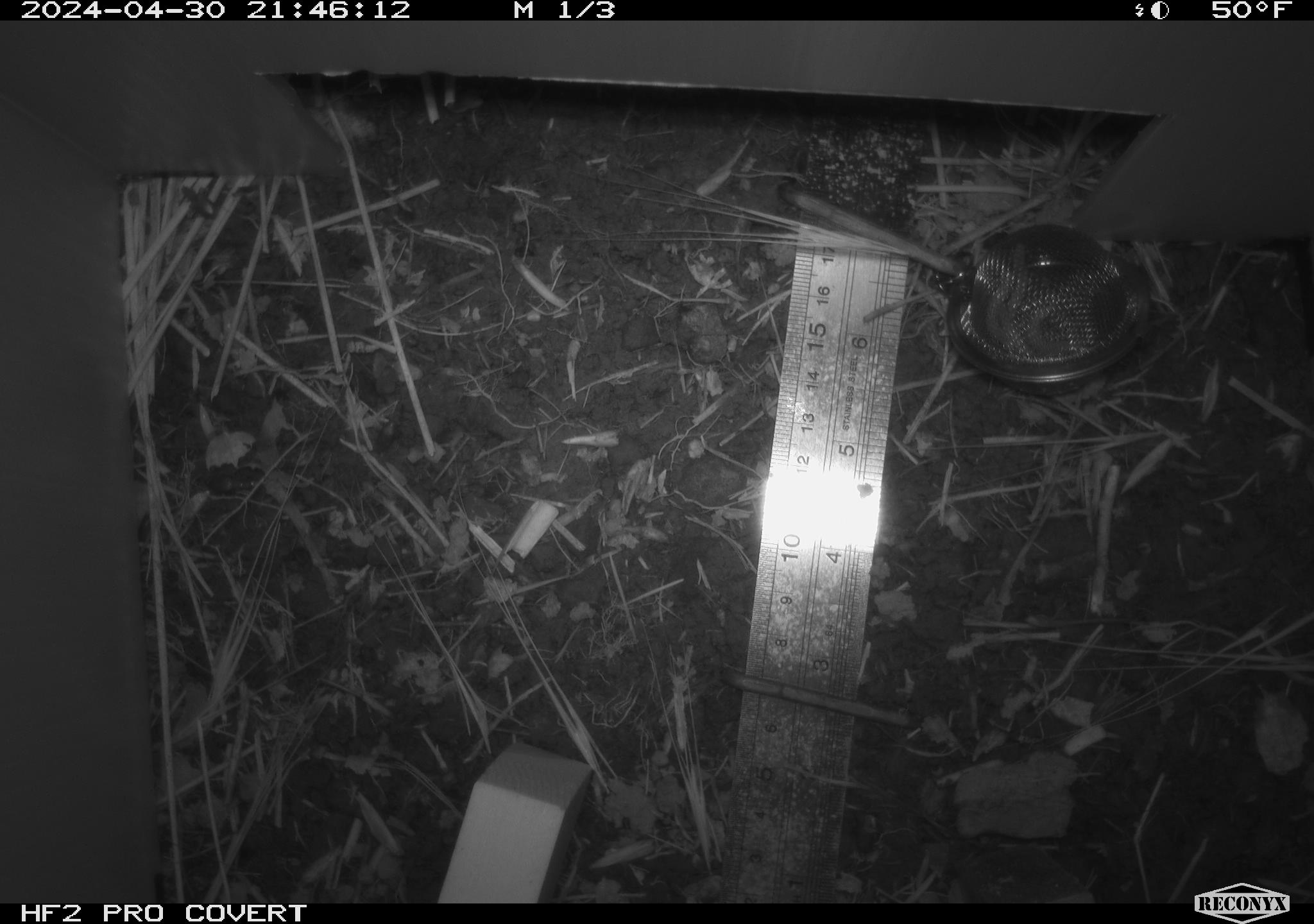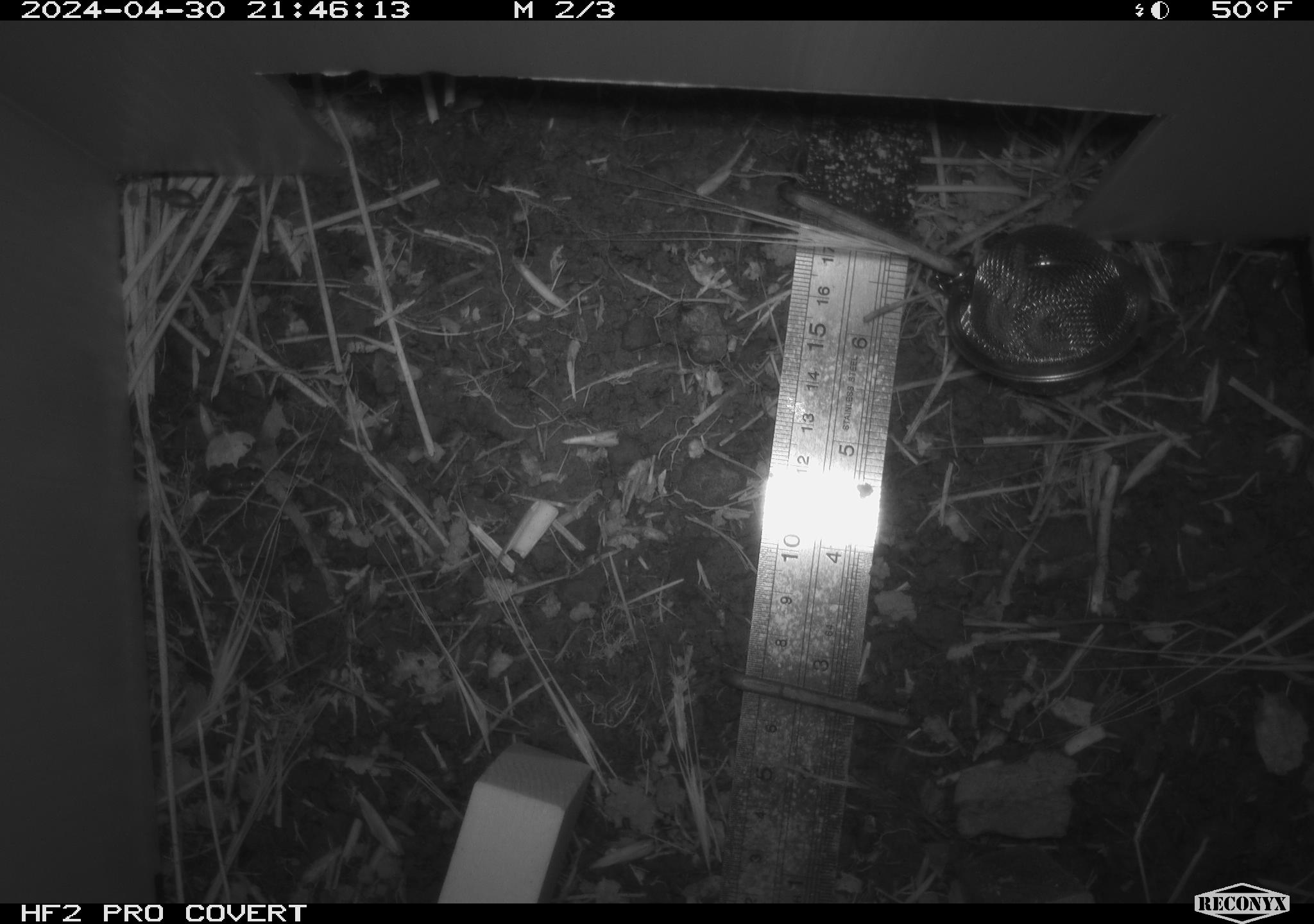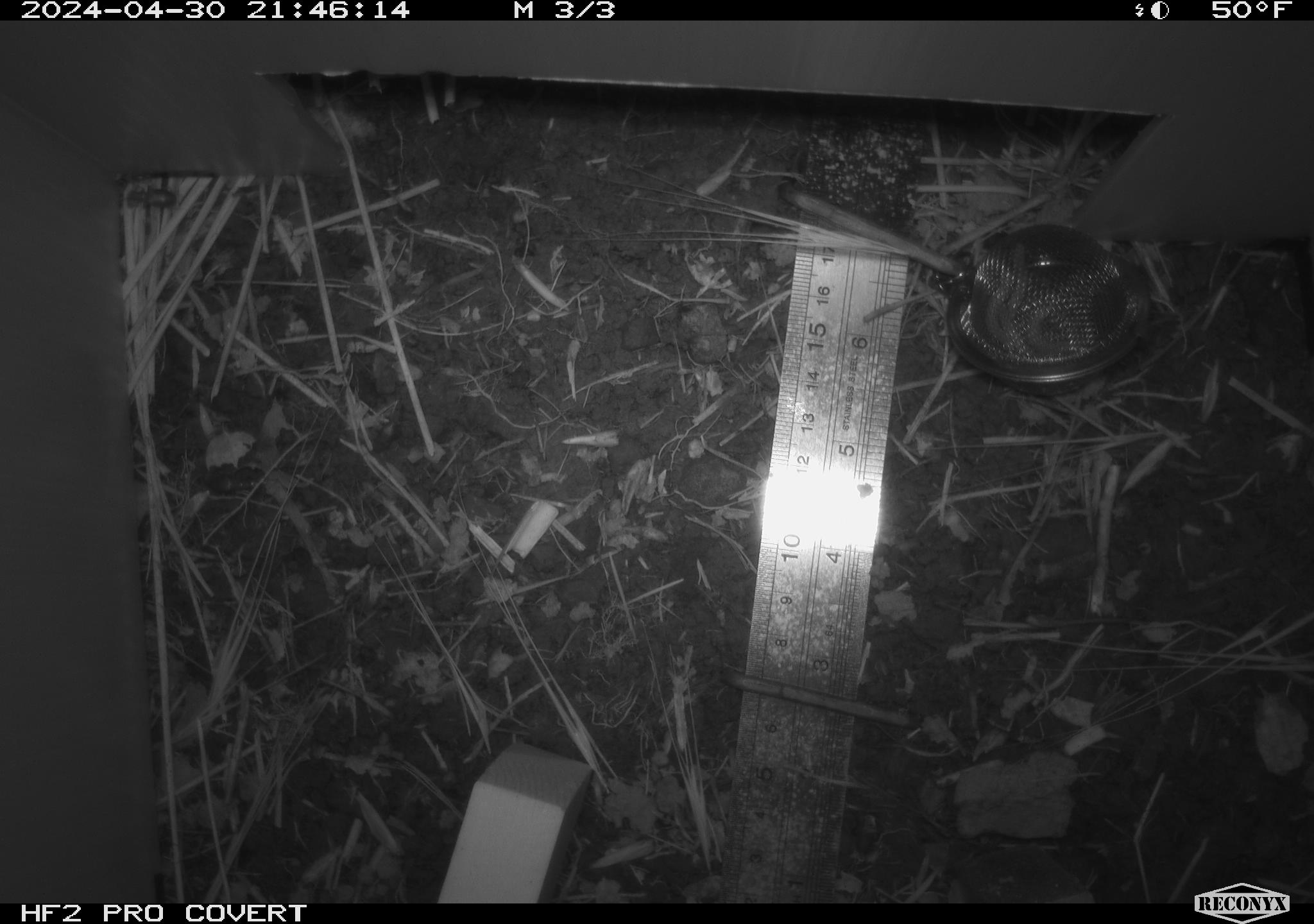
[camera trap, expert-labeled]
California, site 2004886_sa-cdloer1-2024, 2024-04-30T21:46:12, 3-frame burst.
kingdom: Animalia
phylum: Arthropoda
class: Insecta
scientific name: Insecta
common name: insect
Insect (Insecta).